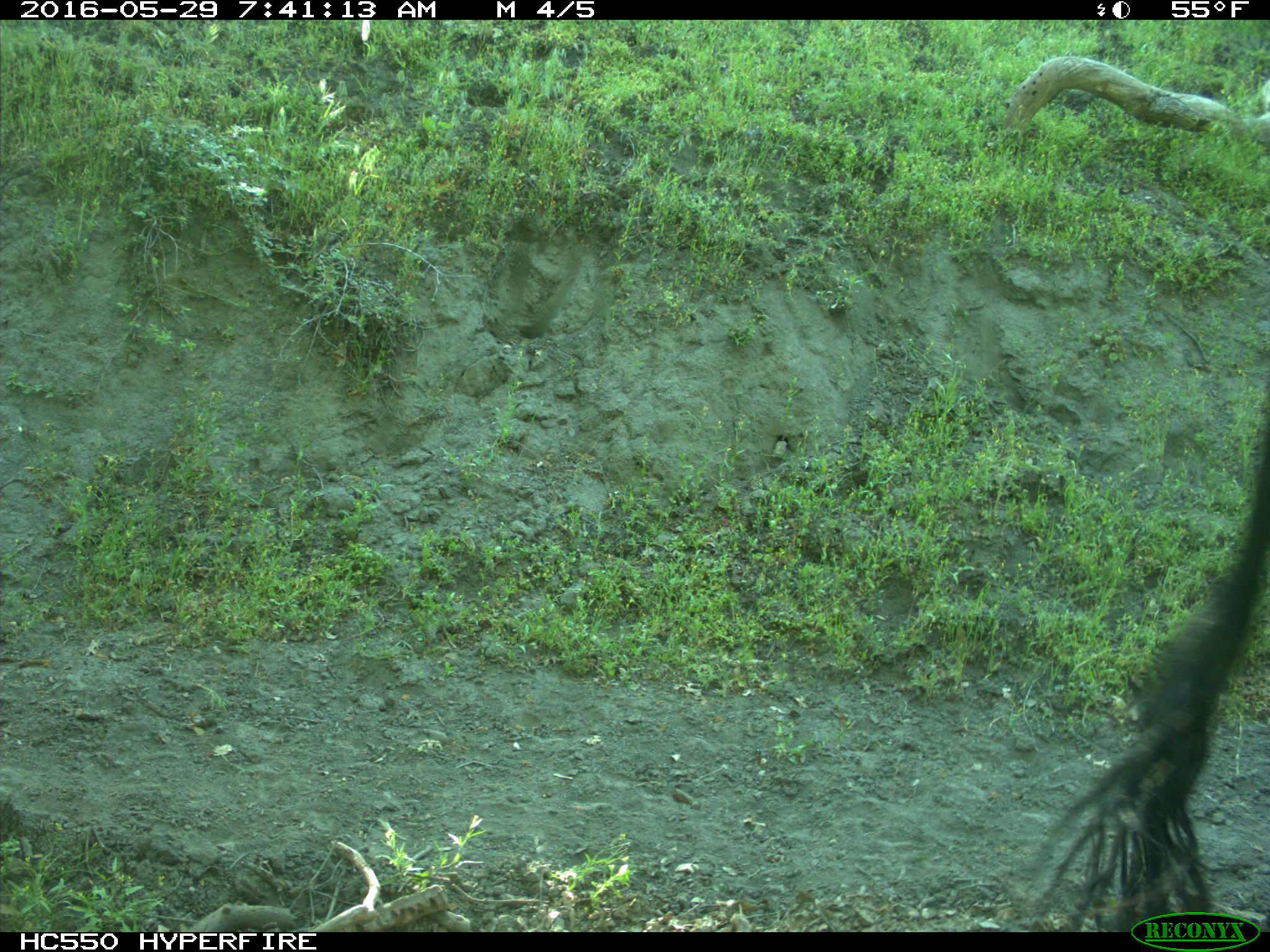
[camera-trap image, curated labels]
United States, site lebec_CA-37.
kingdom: Animalia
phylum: Chordata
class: Mammalia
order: Artiodactyla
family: Bovidae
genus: Bos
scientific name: Bos taurus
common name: domestic cow